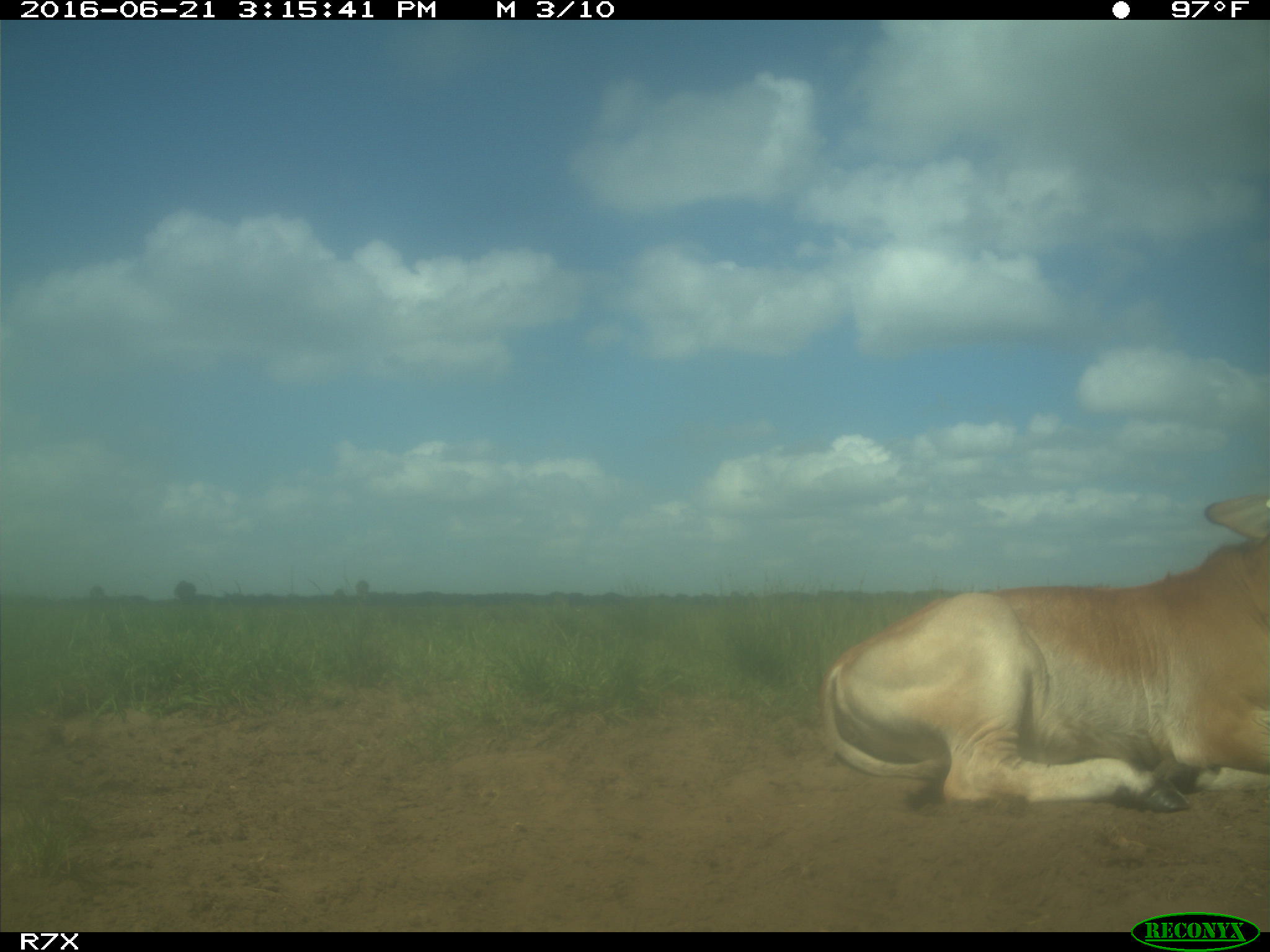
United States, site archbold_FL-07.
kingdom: Animalia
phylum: Chordata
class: Mammalia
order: Artiodactyla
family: Bovidae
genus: Bos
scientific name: Bos taurus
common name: domestic cow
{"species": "Bos taurus (domestic cow)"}